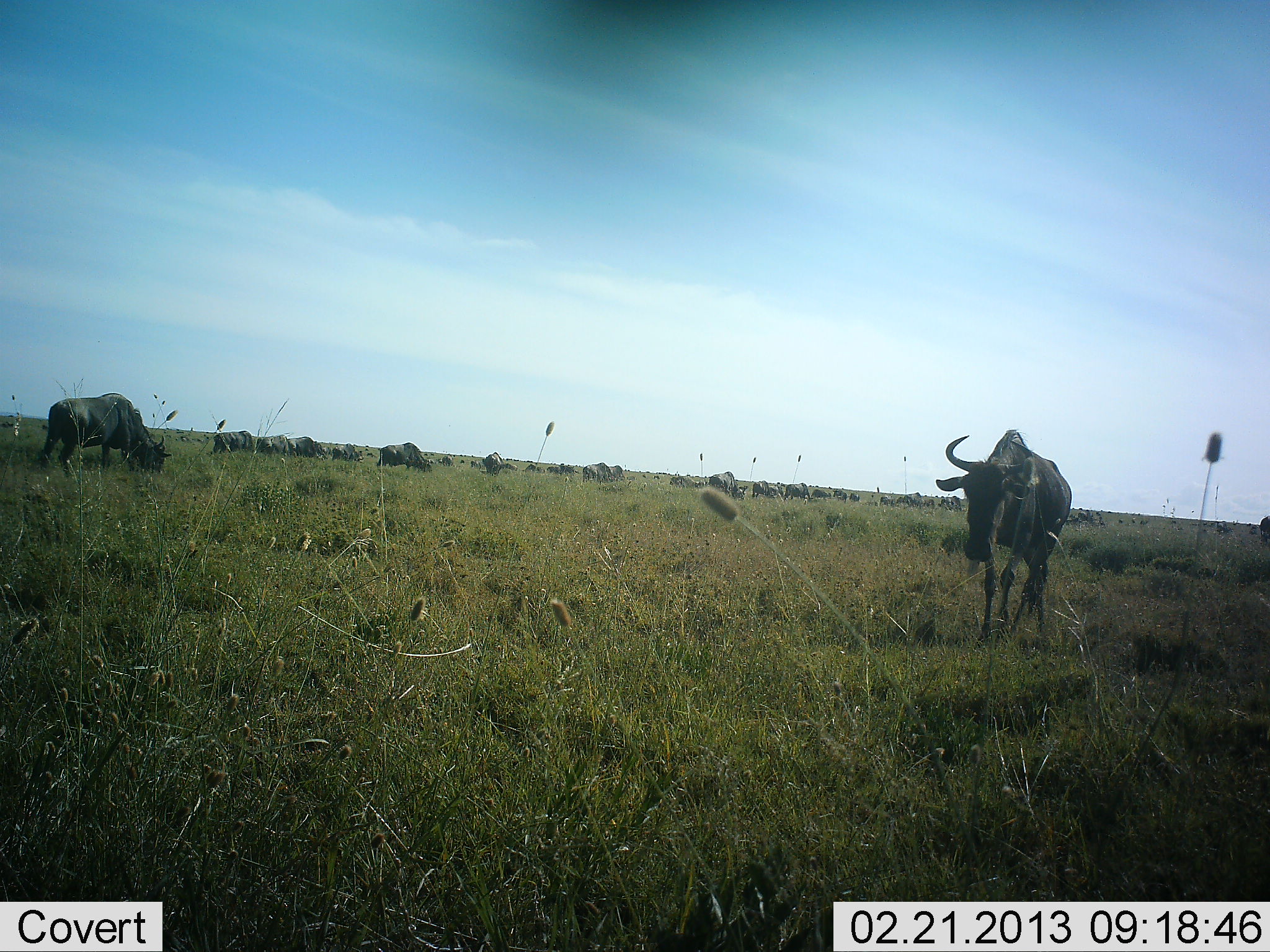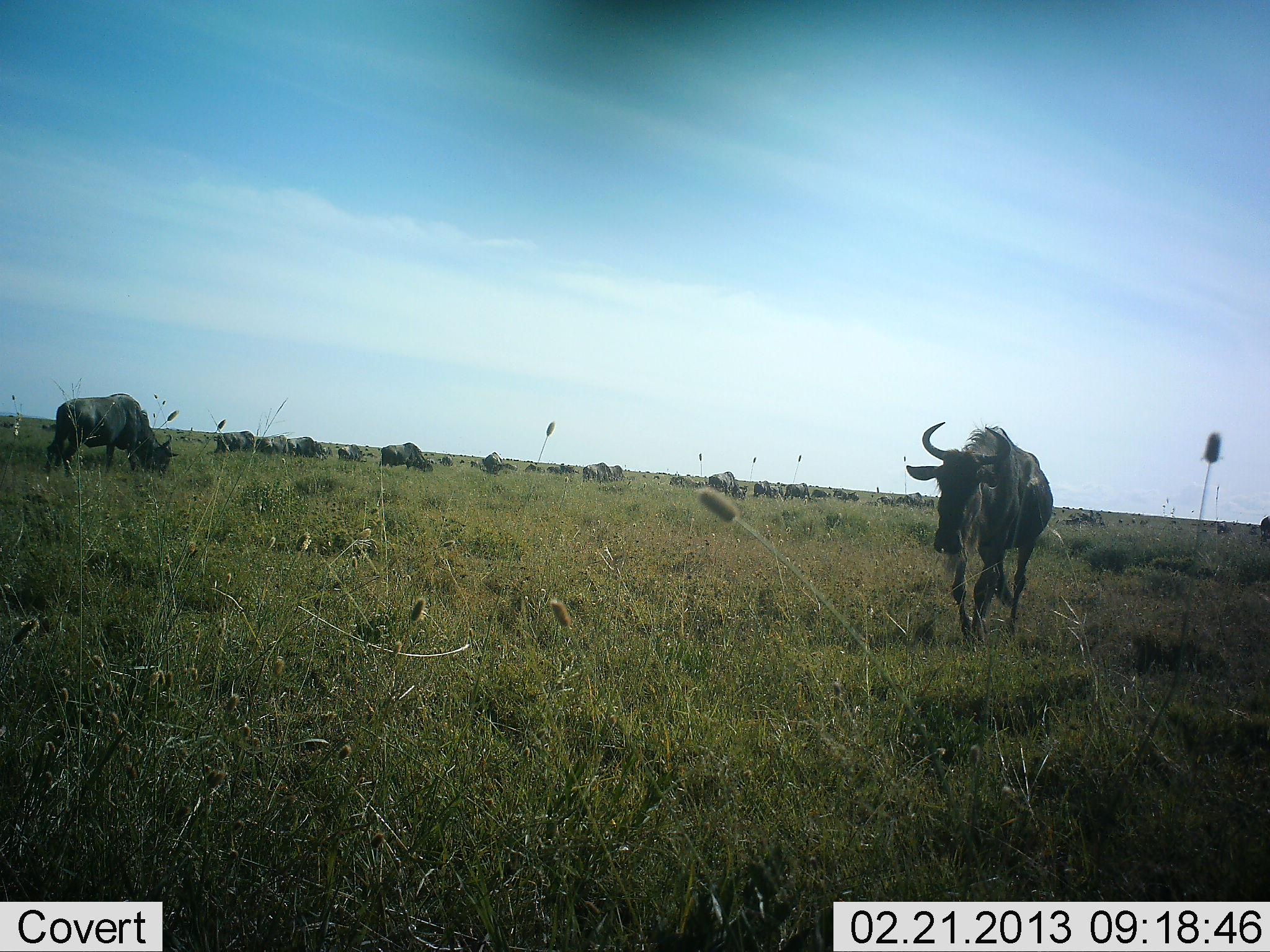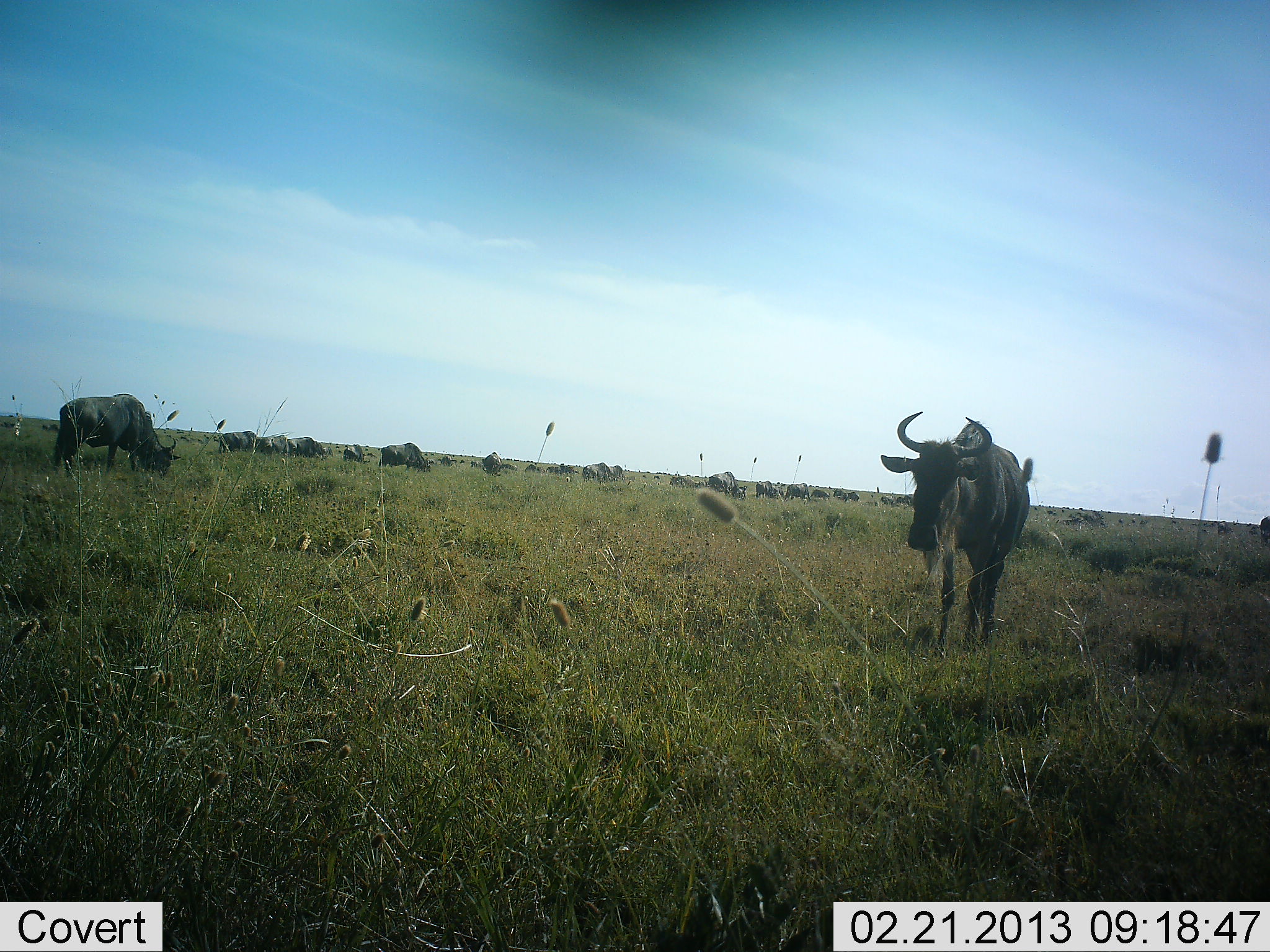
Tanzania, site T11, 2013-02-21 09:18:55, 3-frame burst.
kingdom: Animalia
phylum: Chordata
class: Mammalia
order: Artiodactyla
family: Bovidae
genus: Connochaetes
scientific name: Connochaetes taurinus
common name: blue wildebeest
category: wildebeest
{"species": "wildebeest (blue wildebeest) (Connochaetes taurinus)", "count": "11-50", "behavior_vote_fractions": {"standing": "62%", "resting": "8%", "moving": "77%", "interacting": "8%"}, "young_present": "0%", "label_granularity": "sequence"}